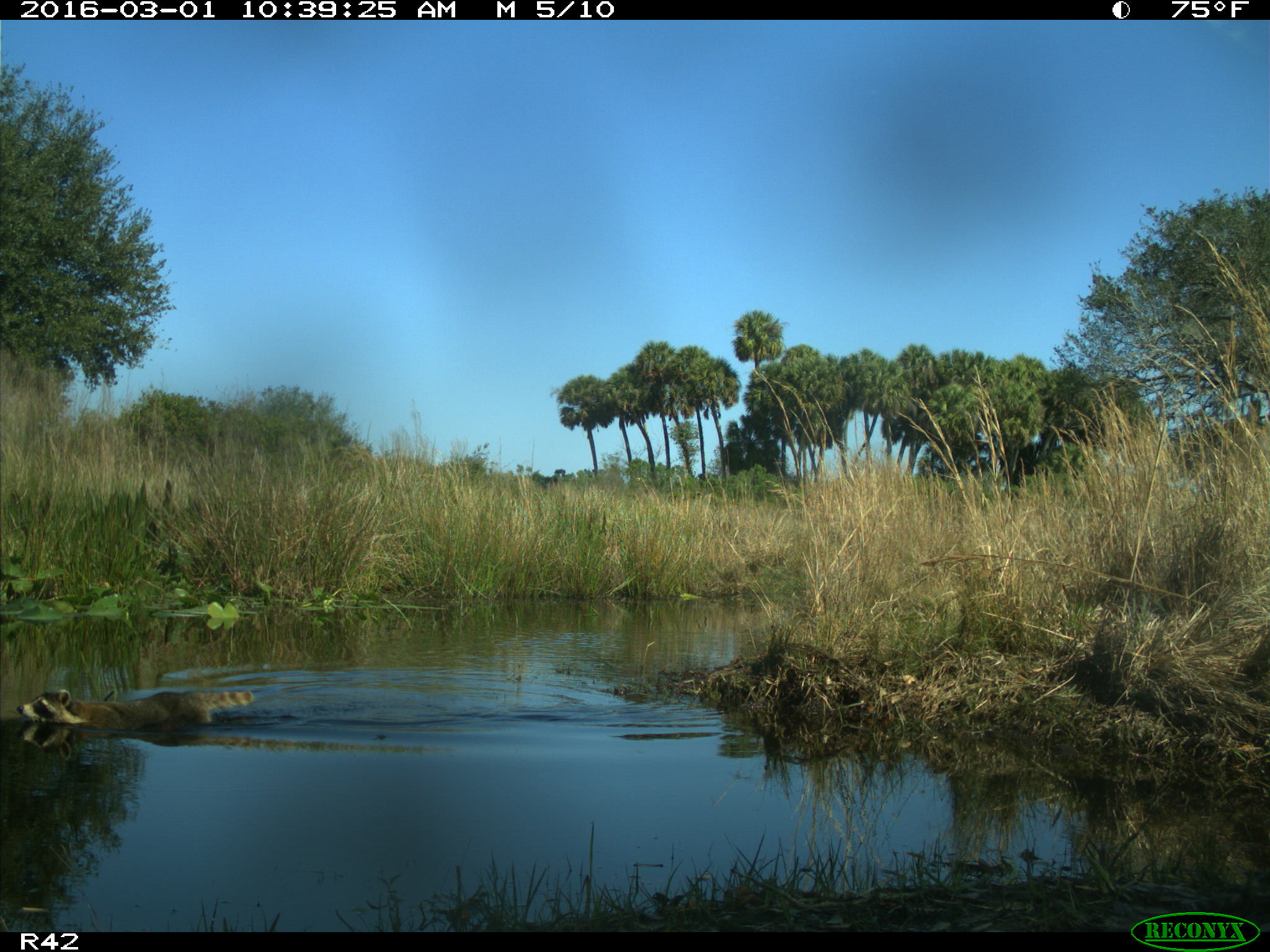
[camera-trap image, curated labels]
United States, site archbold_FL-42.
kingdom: Animalia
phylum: Chordata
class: Mammalia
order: Carnivora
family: Procyonidae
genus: Procyon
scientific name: Procyon lotor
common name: common raccoon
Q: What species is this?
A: Procyon lotor (common raccoon).